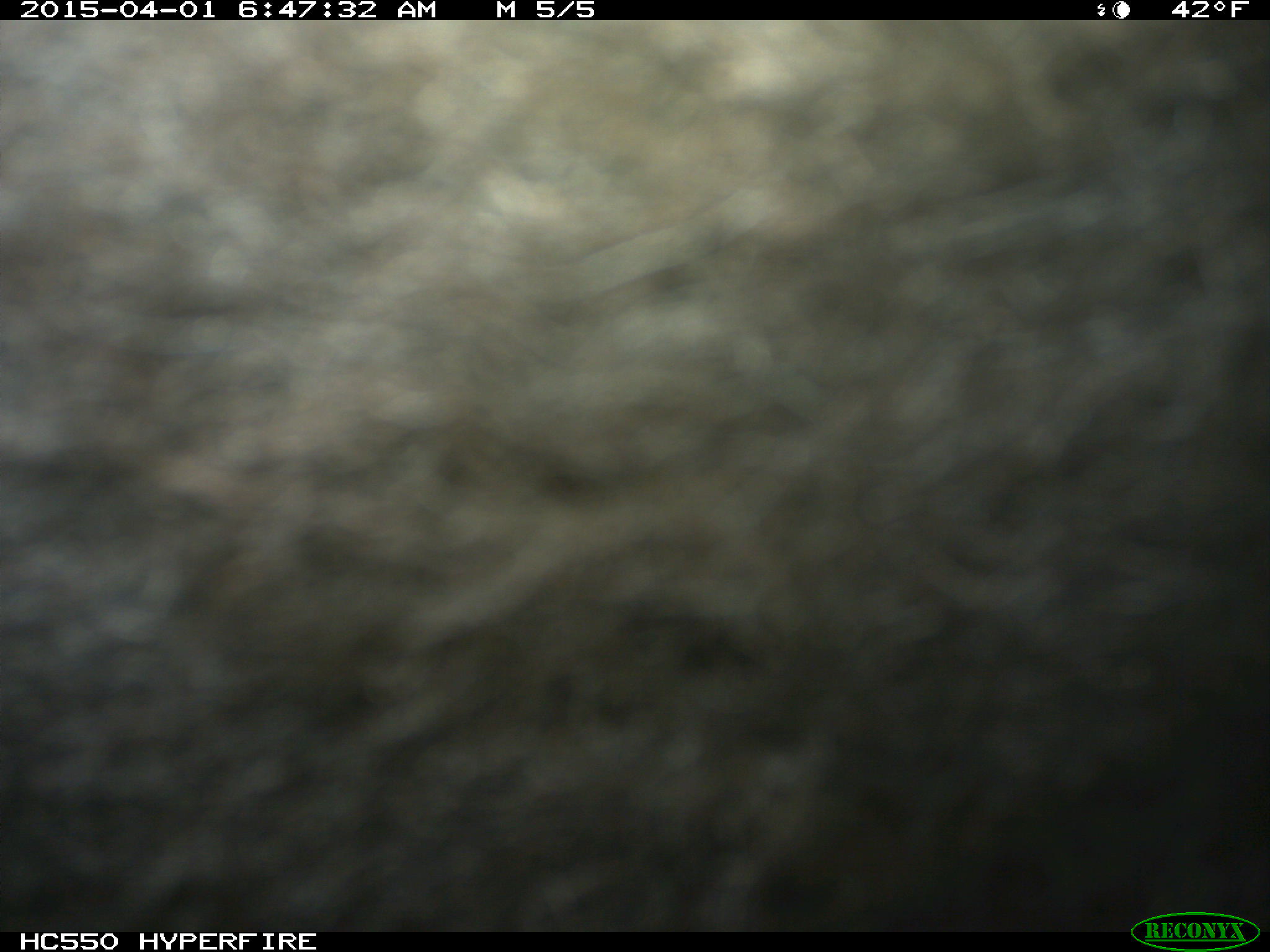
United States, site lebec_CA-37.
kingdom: Animalia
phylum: Chordata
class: Mammalia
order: Artiodactyla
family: Bovidae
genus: Bos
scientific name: Bos taurus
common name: domestic cow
Bos taurus (domestic cow).